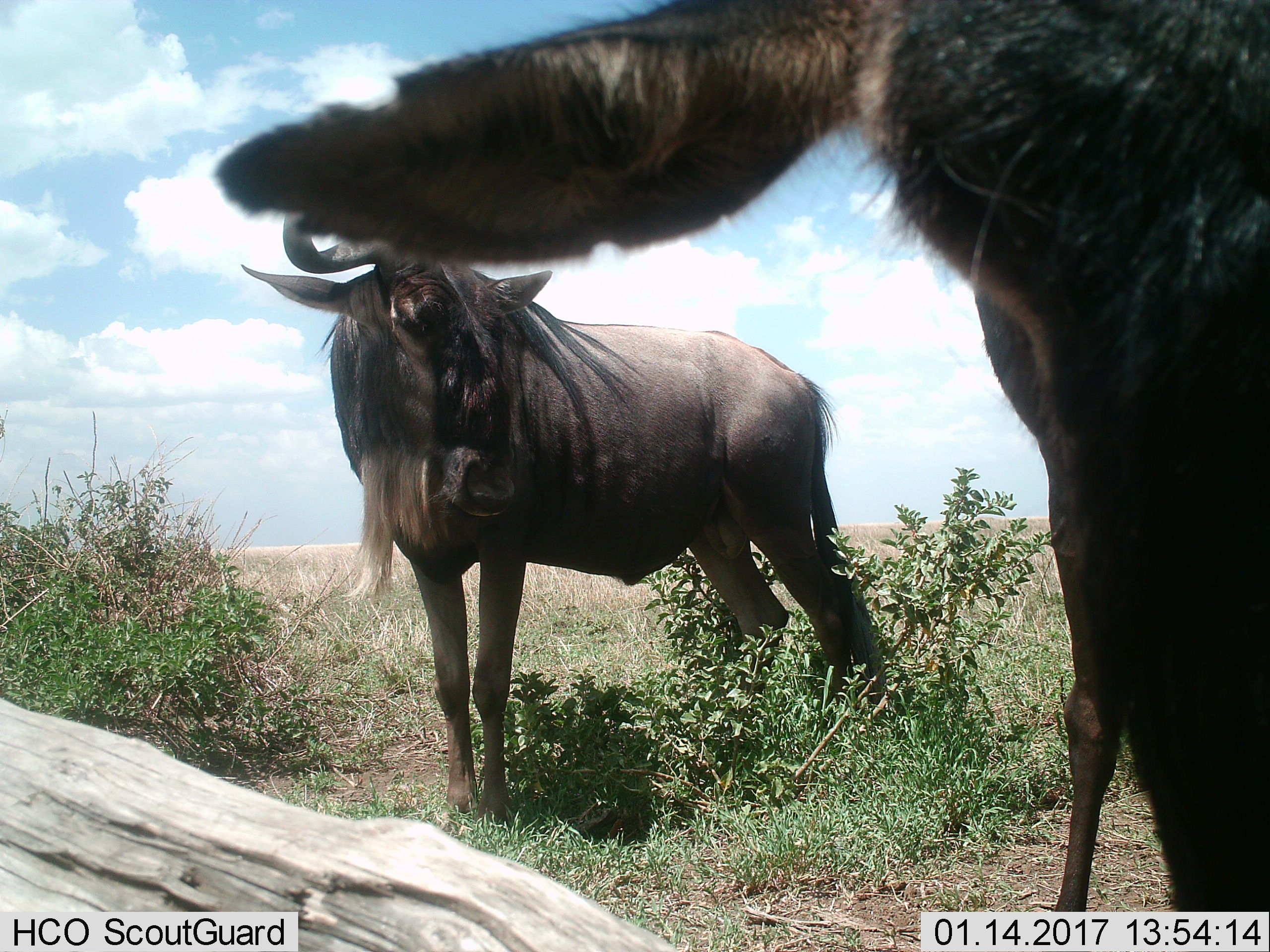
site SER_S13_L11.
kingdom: Animalia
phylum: Chordata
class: Mammalia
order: Artiodactyla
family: Bovidae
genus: Connochaetes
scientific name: Connochaetes taurinus taurinus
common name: blue wildebeest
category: wildebeestblue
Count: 2.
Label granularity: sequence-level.